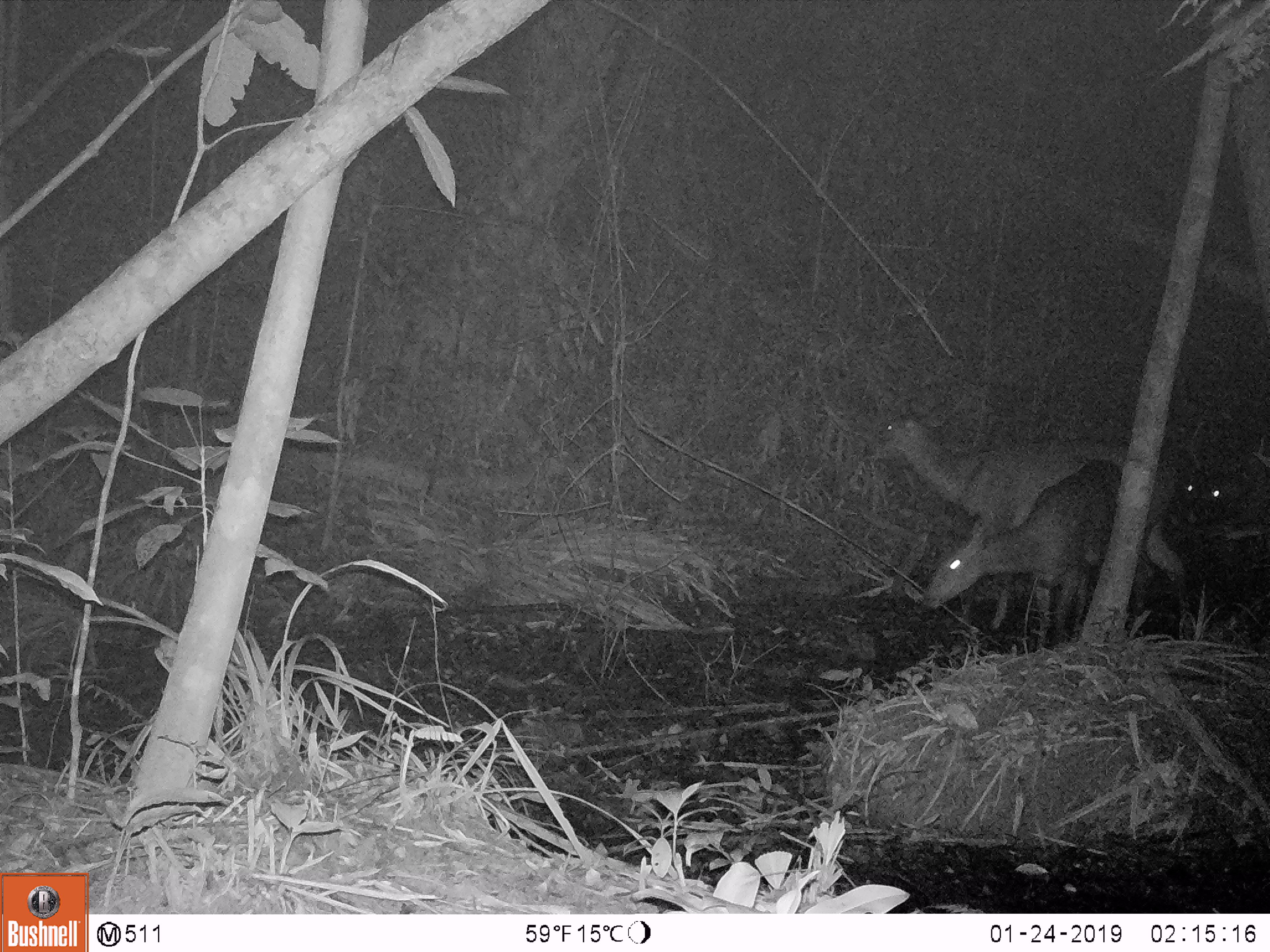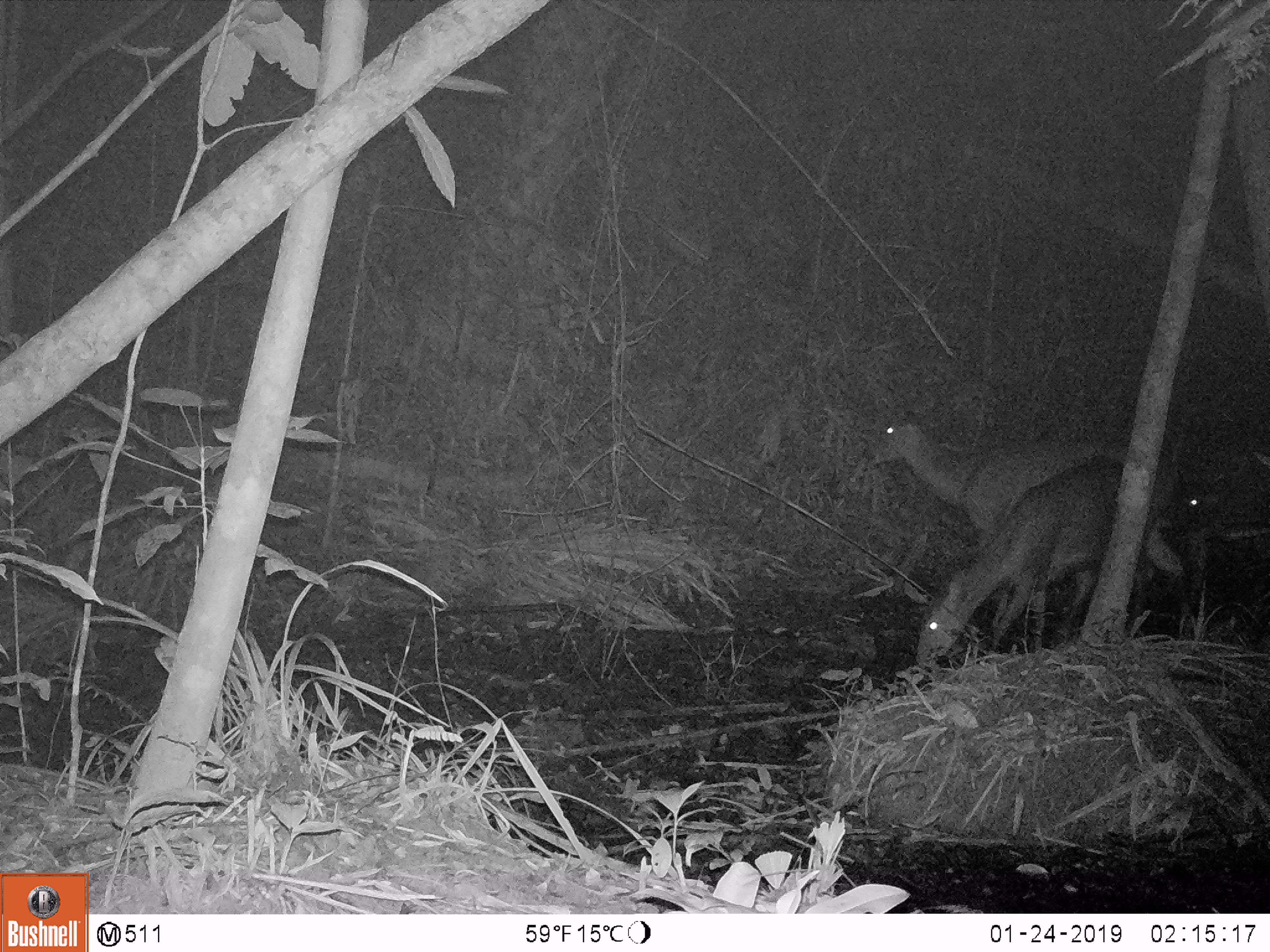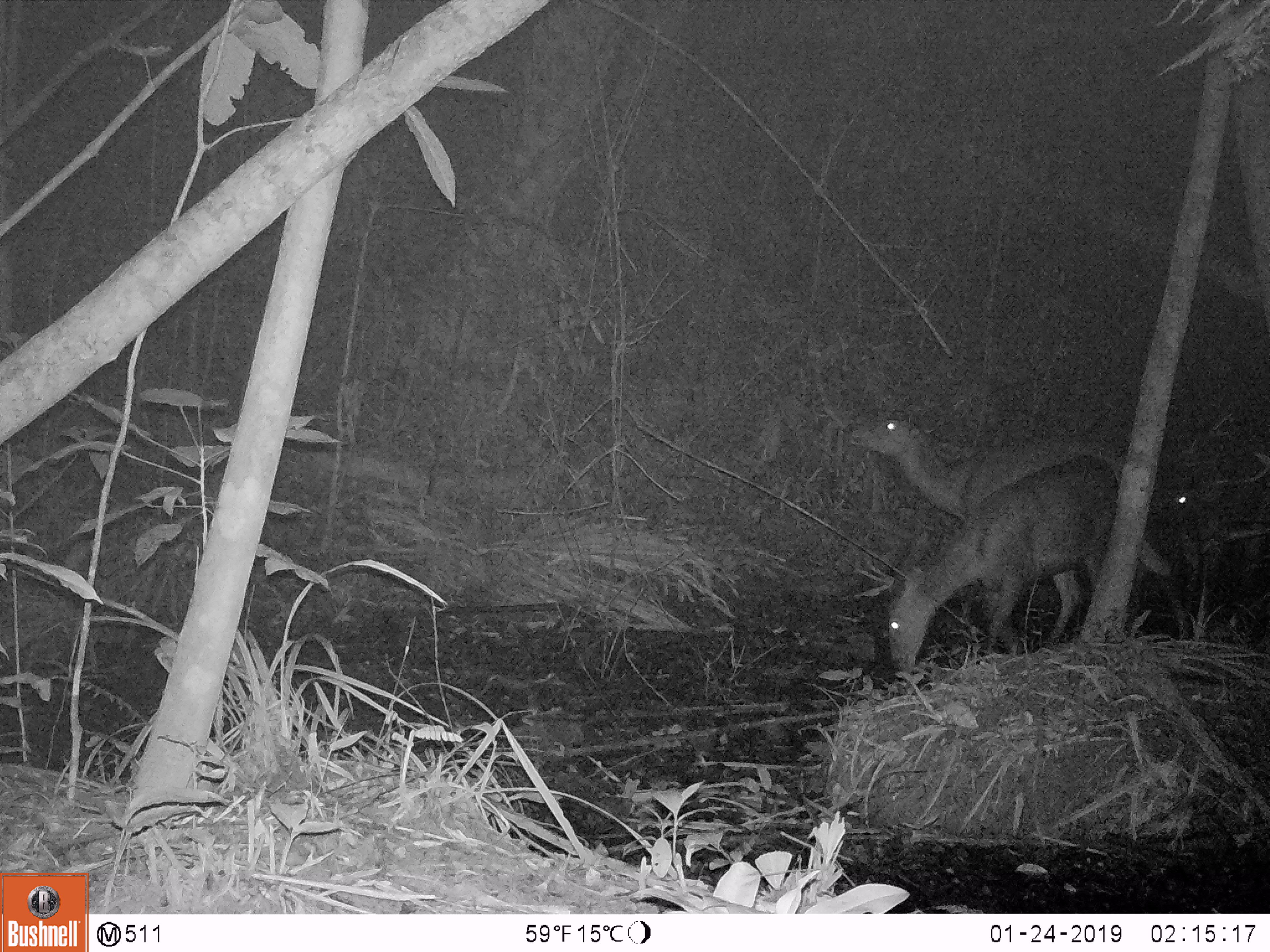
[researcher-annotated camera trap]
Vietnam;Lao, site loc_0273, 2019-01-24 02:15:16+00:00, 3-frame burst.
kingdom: Animalia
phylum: Chordata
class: Mammalia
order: Artiodactyla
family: Cervidae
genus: Rusa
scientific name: Rusa unicolor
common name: sambar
Sambar (Rusa unicolor). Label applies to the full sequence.